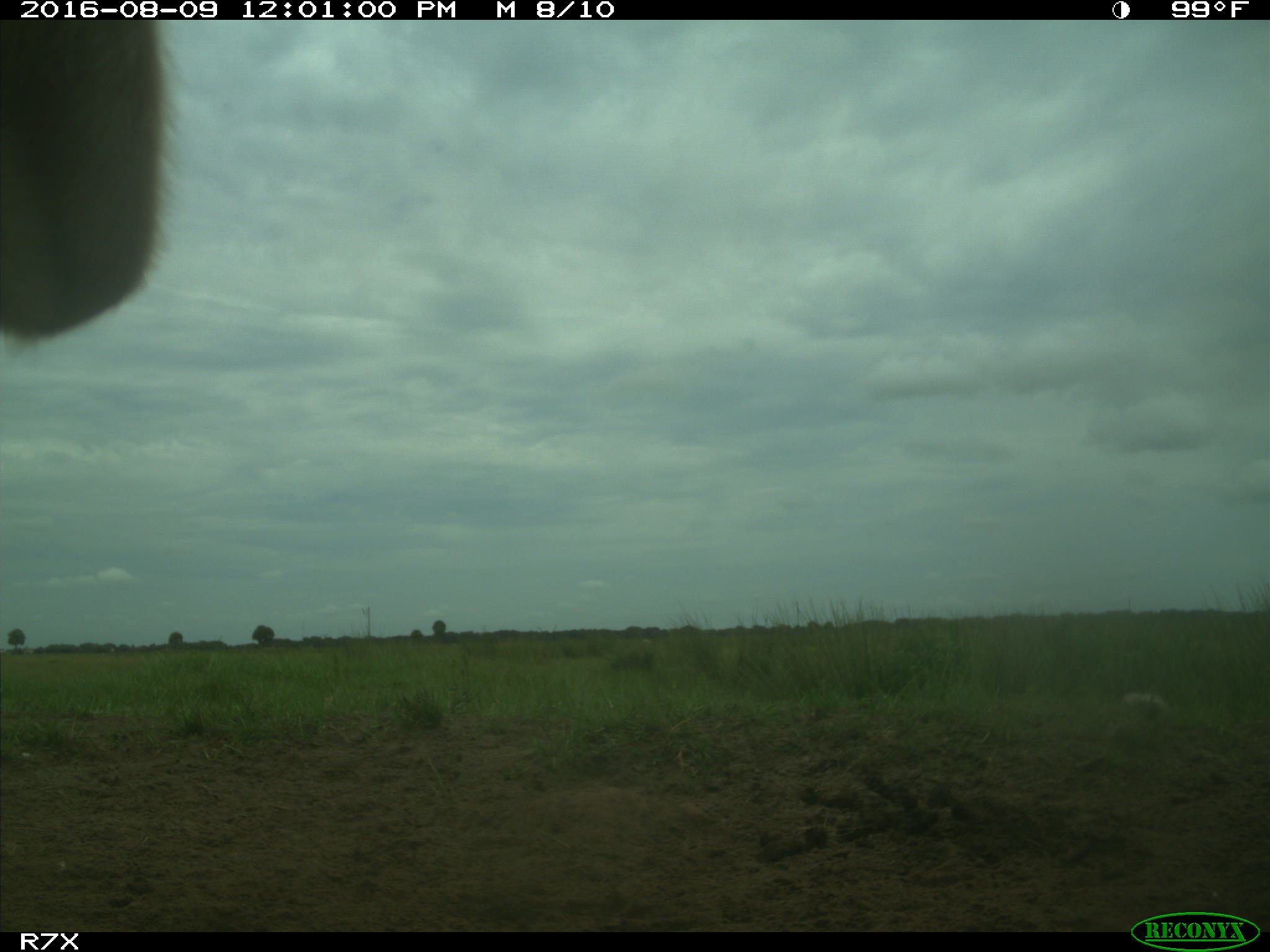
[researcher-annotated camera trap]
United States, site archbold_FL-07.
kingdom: Animalia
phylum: Chordata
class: Mammalia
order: Artiodactyla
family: Bovidae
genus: Bos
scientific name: Bos taurus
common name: domestic cow